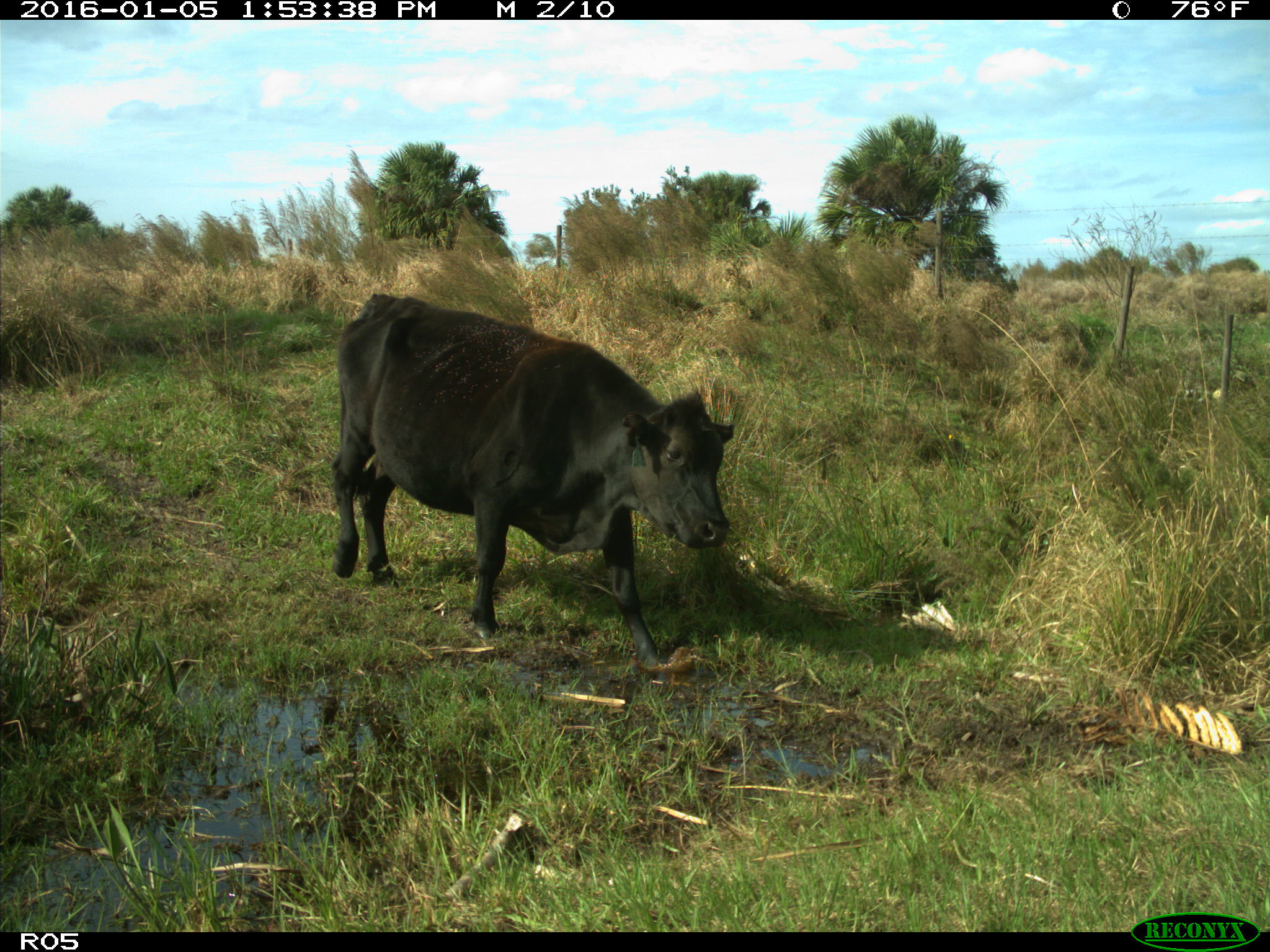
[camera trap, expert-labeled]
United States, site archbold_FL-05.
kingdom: Animalia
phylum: Chordata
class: Mammalia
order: Artiodactyla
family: Bovidae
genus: Bos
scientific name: Bos taurus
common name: domestic cow